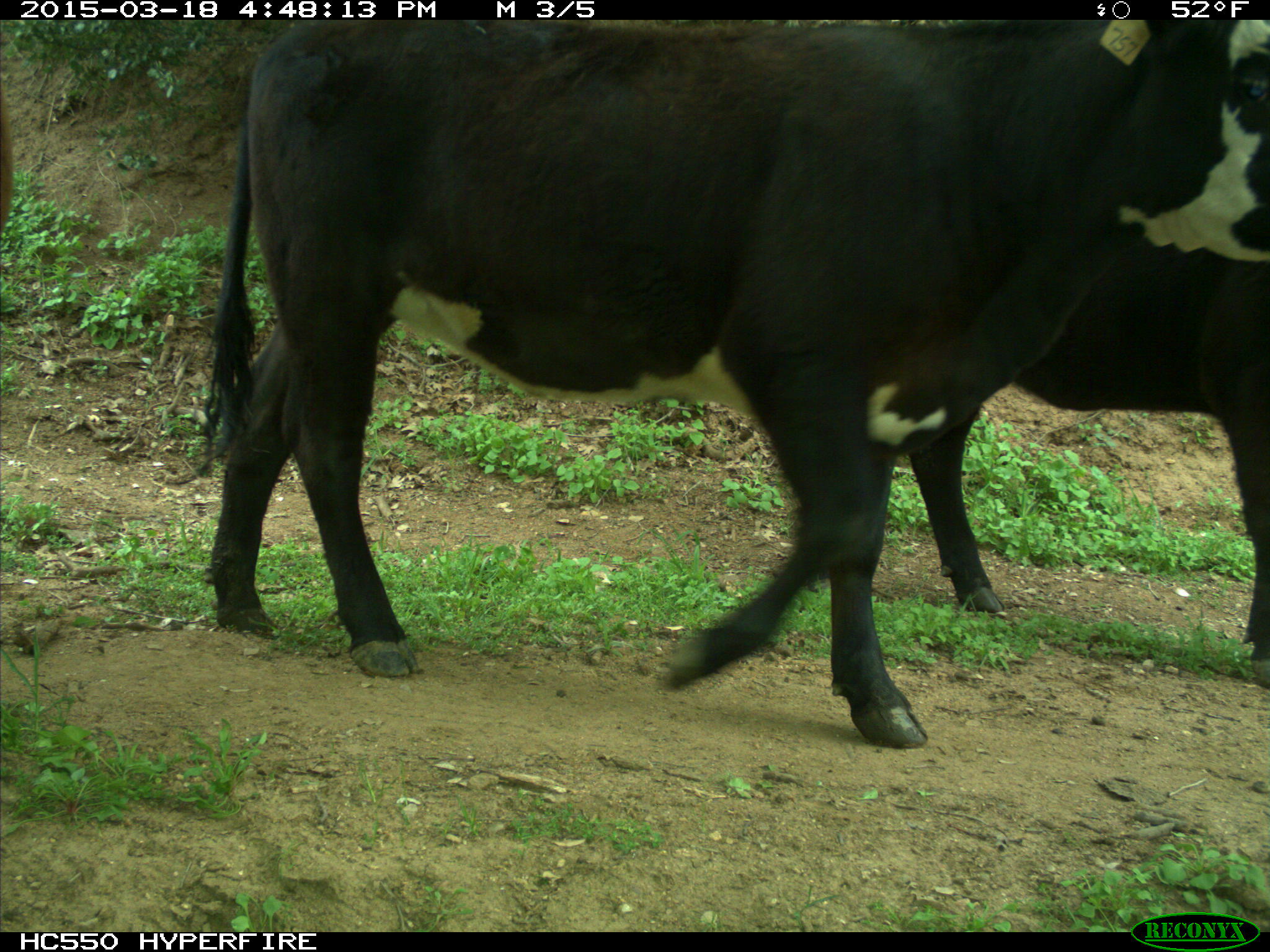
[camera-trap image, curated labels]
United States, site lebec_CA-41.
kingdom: Animalia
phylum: Chordata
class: Mammalia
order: Artiodactyla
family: Bovidae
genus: Bos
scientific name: Bos taurus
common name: domestic cow